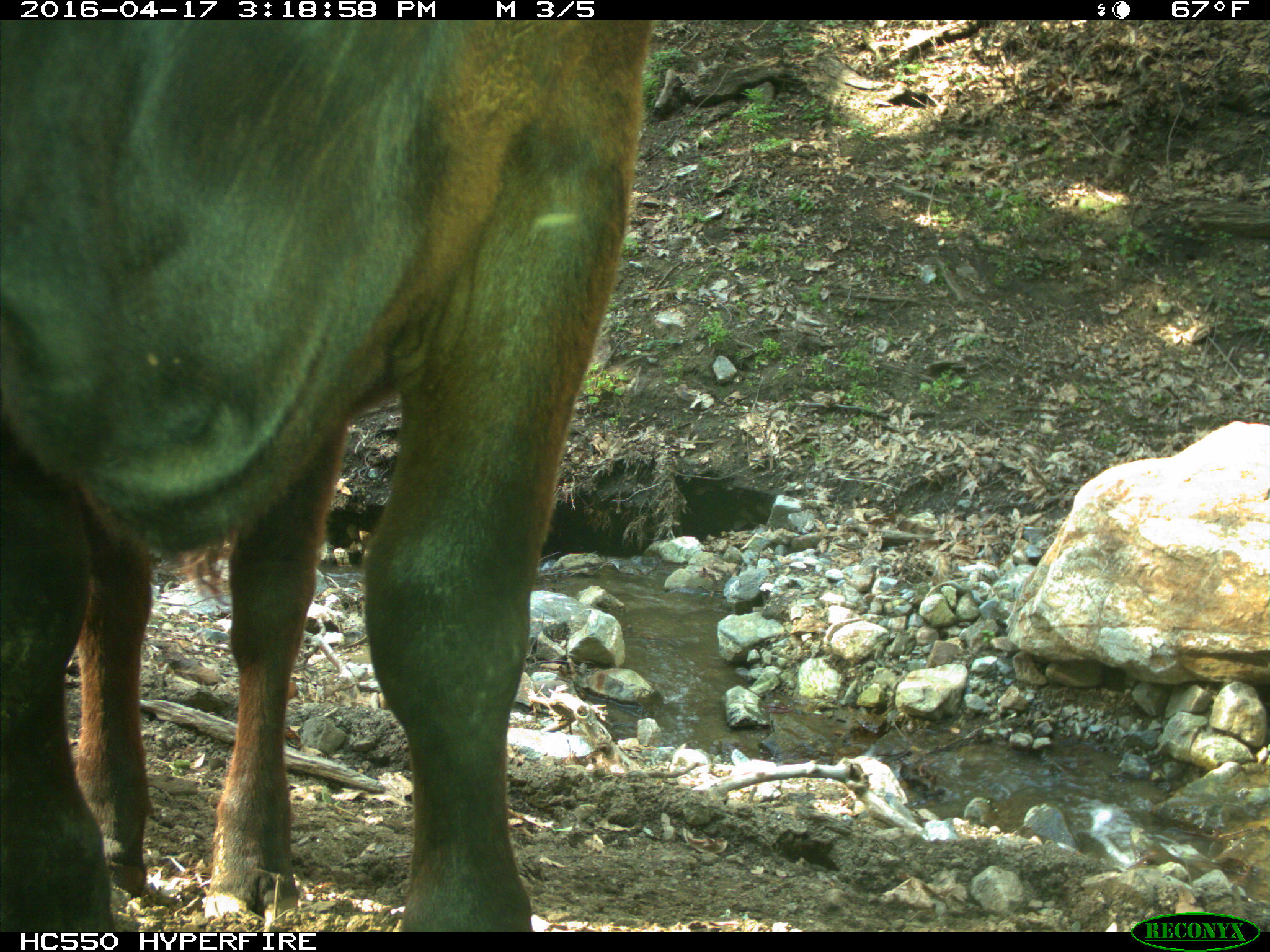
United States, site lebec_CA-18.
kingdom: Animalia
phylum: Chordata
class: Mammalia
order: Artiodactyla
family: Bovidae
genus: Bos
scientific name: Bos taurus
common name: domestic cow